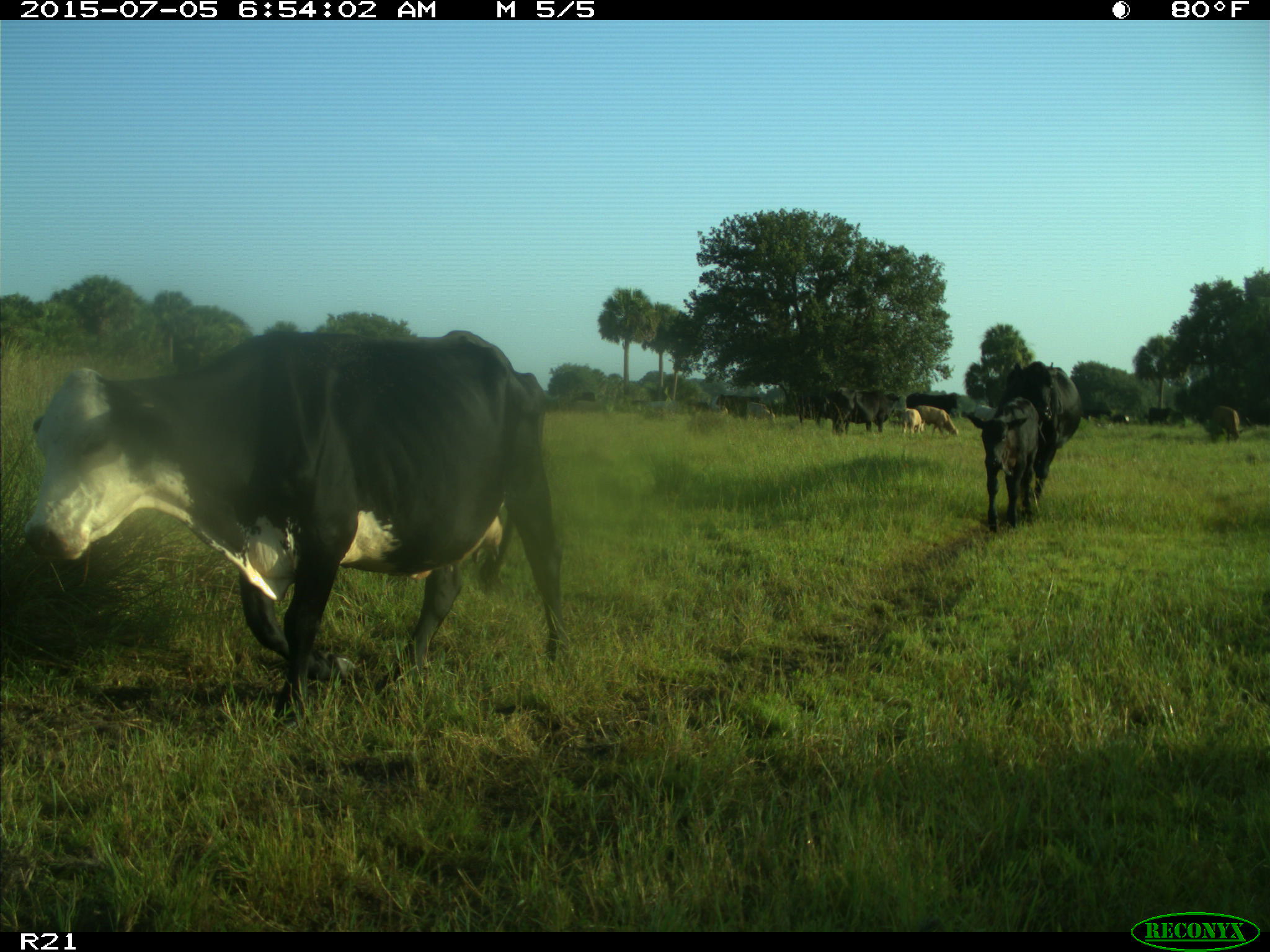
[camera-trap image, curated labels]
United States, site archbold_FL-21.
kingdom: Animalia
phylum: Chordata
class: Mammalia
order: Artiodactyla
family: Bovidae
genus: Bos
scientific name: Bos taurus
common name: domestic cow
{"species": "Bos taurus (domestic cow)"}